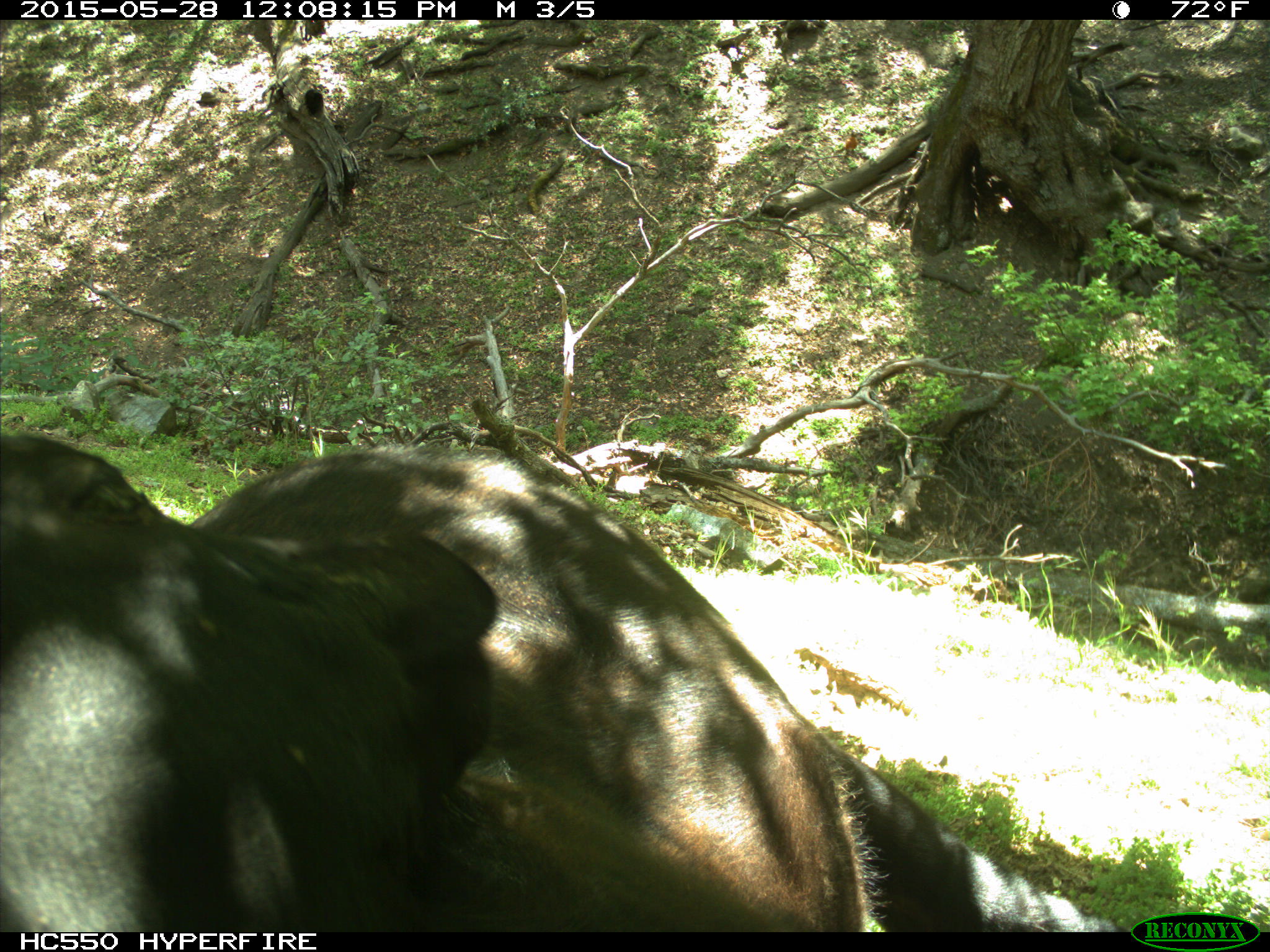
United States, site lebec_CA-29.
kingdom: Animalia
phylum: Chordata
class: Mammalia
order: Artiodactyla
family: Bovidae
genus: Bos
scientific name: Bos taurus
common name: domestic cow